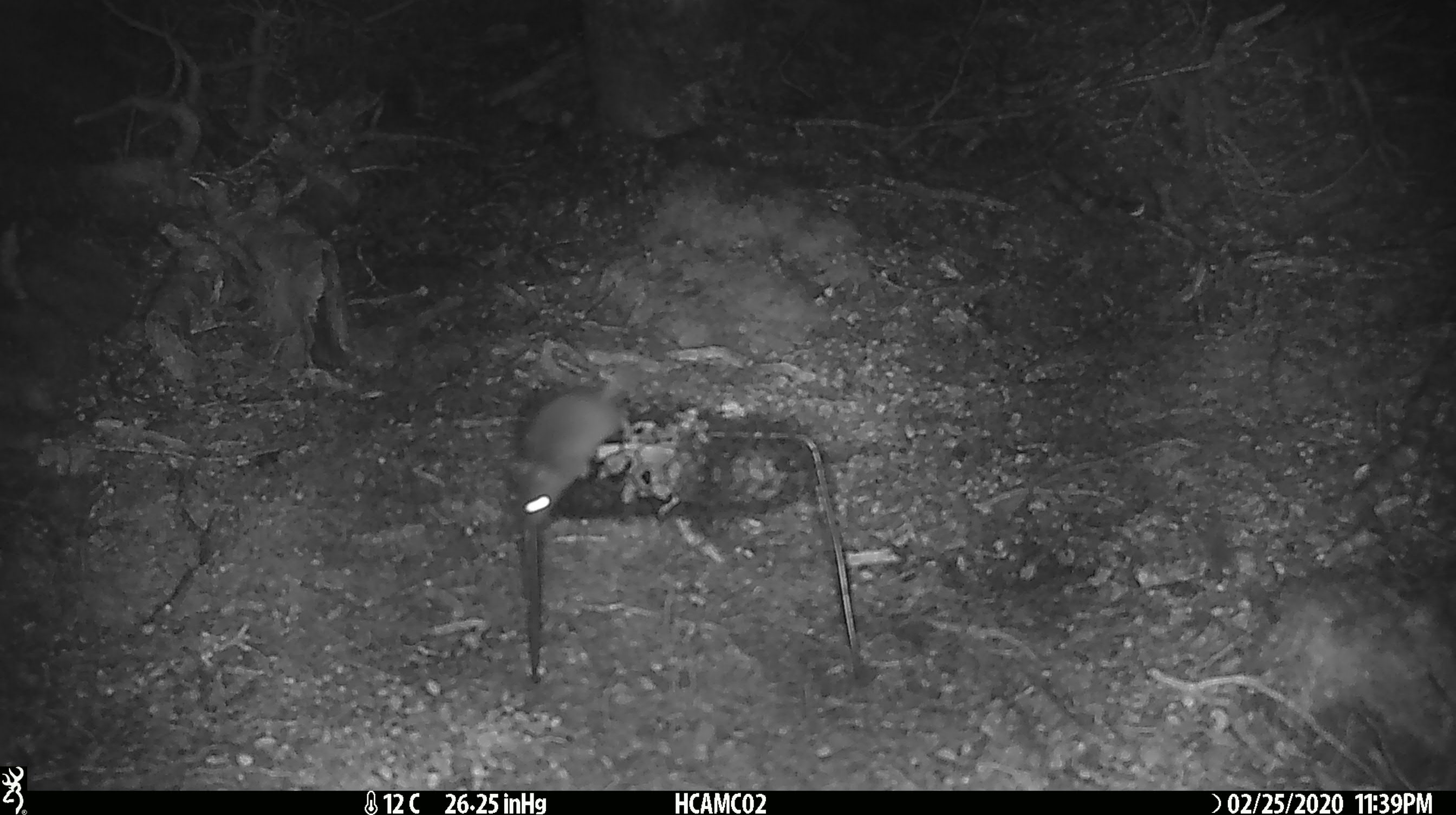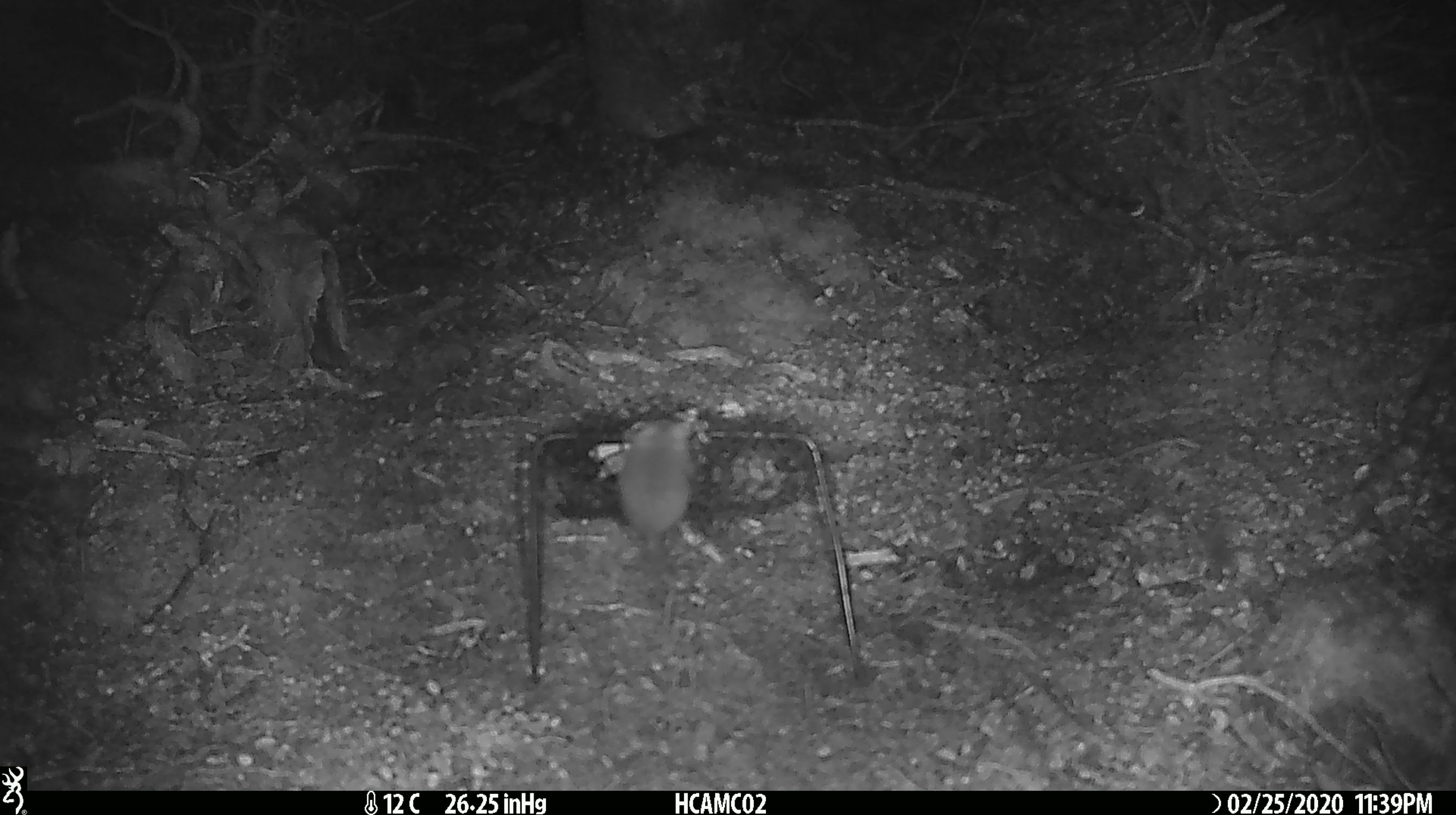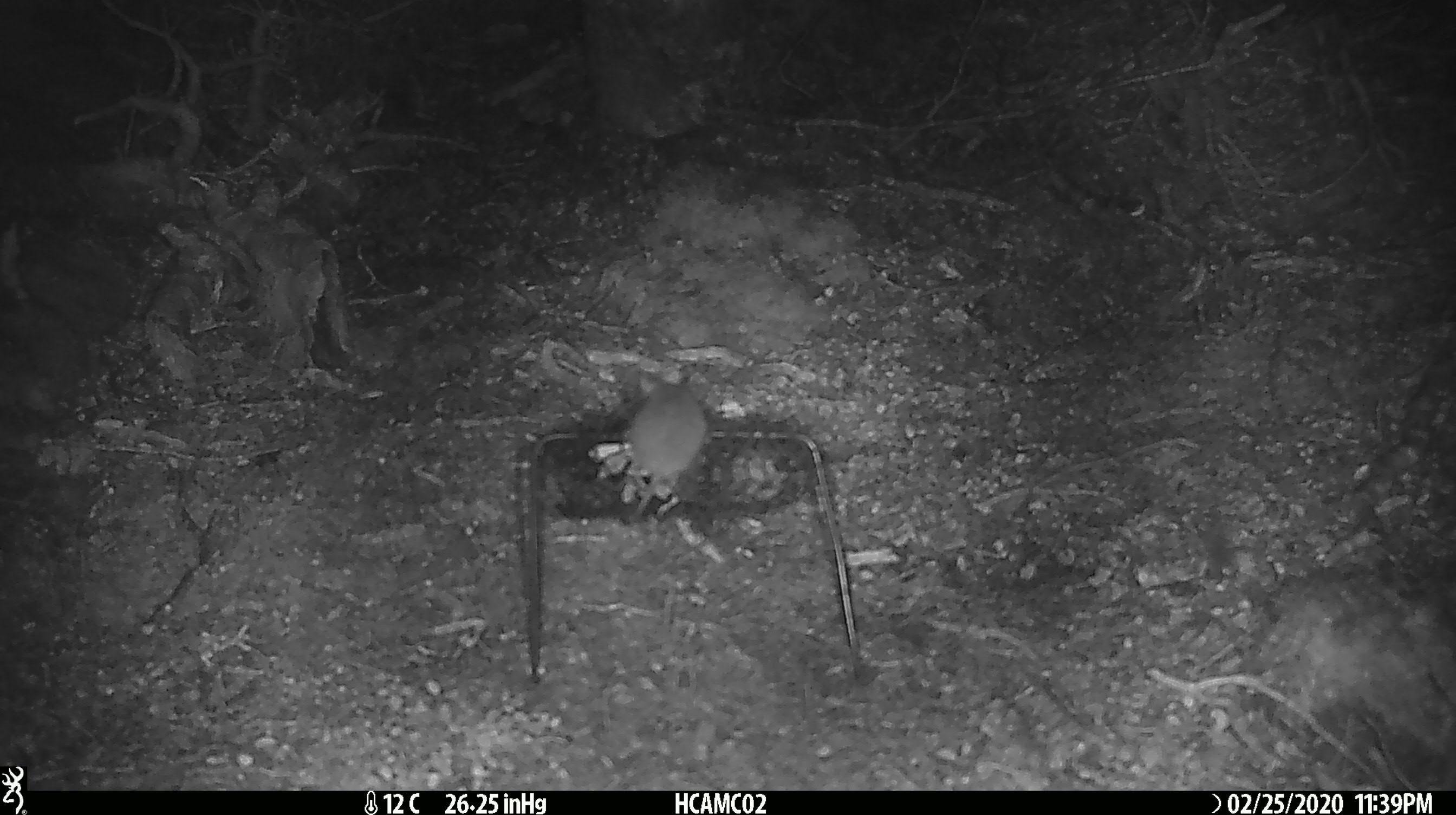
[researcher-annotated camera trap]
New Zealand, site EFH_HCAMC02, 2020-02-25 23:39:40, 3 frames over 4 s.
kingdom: Animalia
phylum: Chordata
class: Mammalia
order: Rodentia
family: Muridae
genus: Mus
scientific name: Mus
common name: mouse